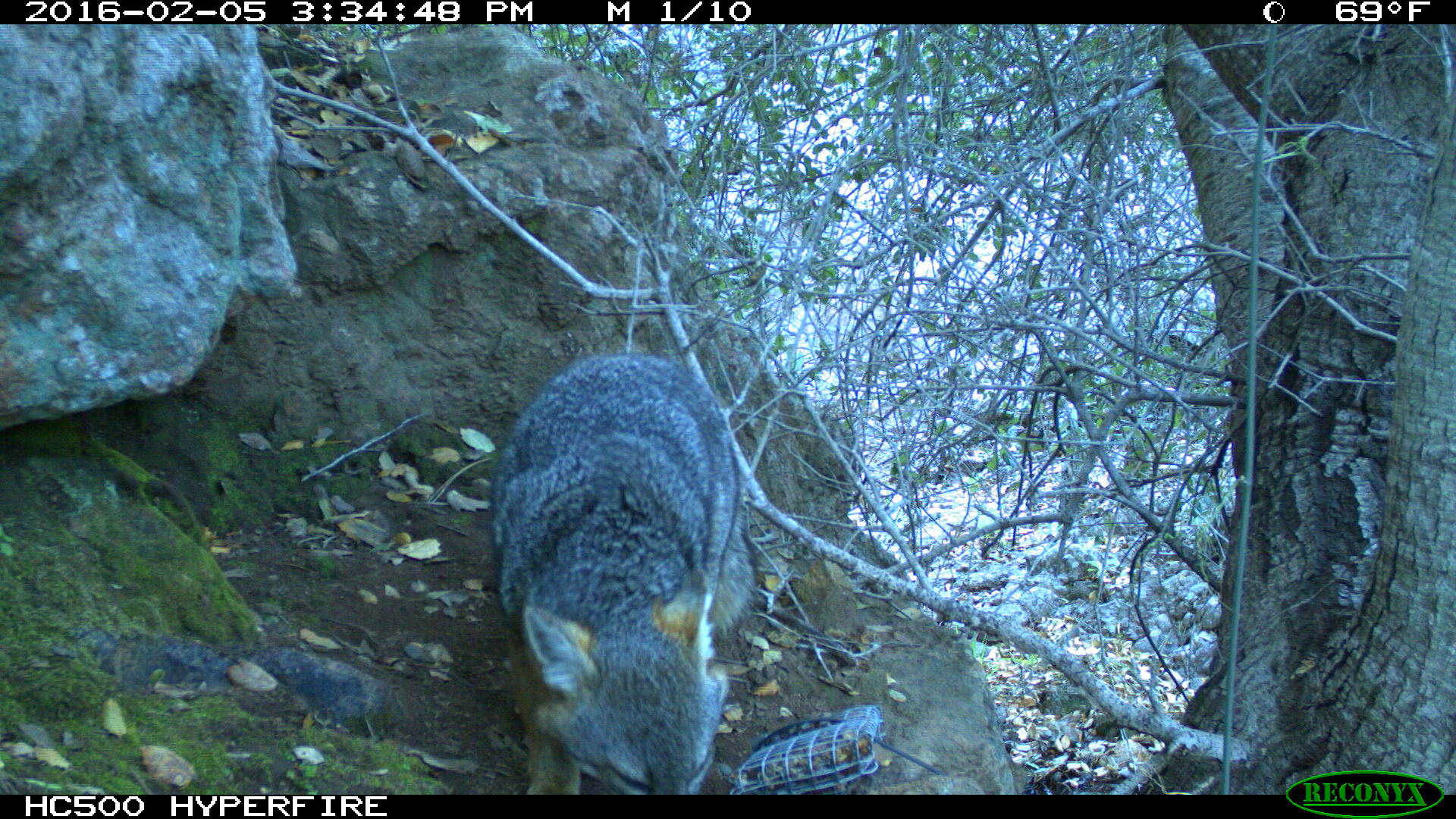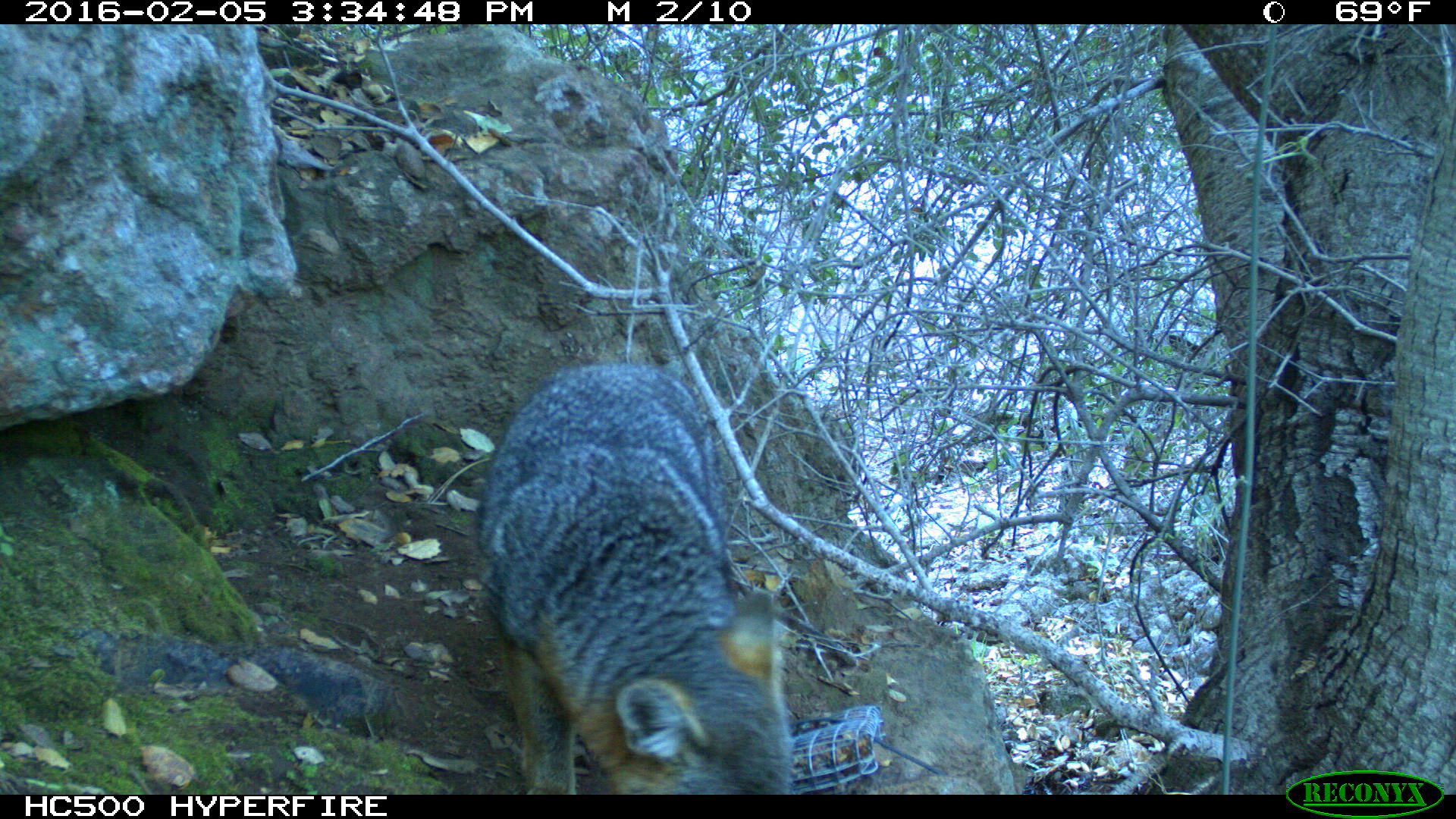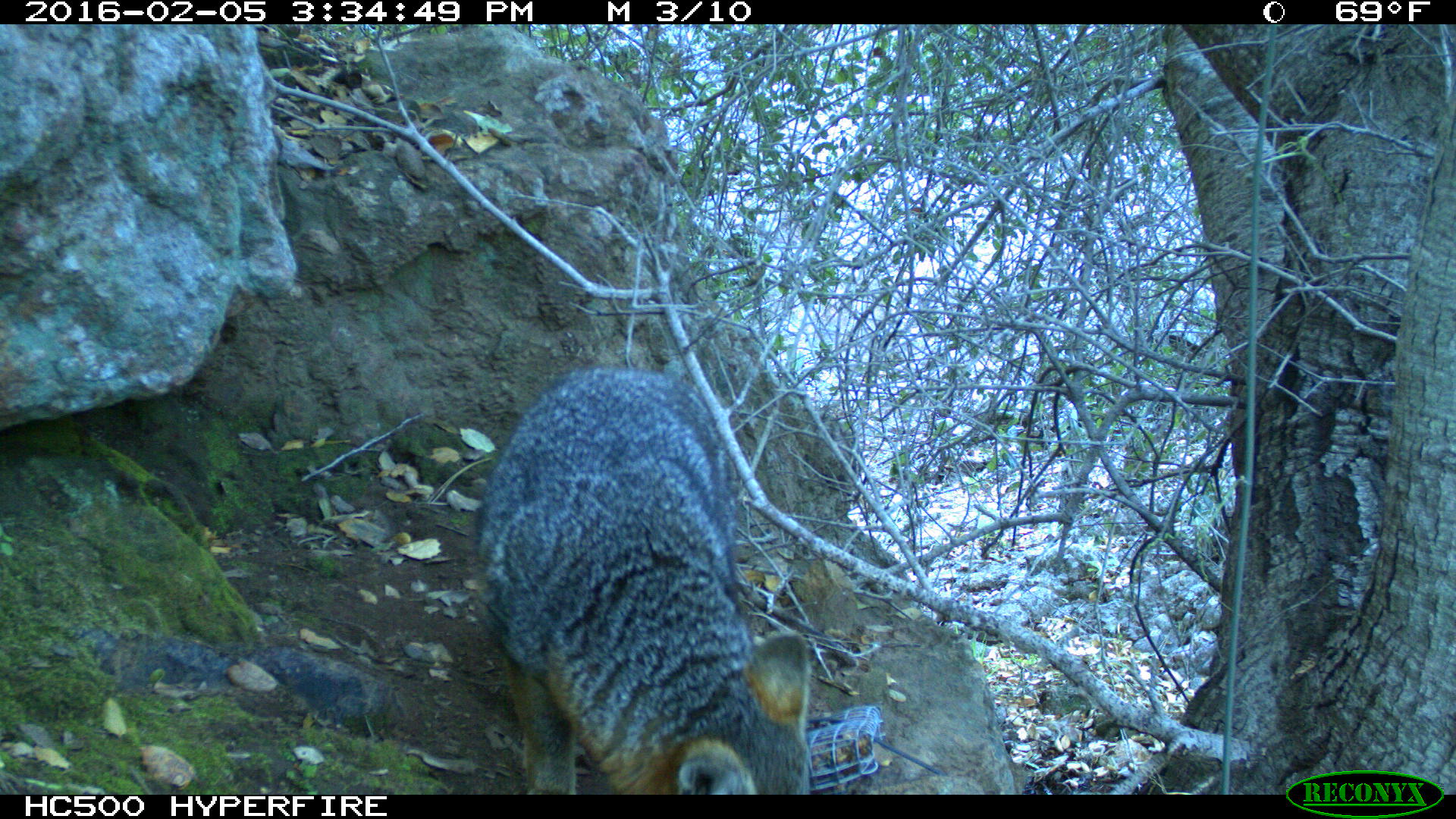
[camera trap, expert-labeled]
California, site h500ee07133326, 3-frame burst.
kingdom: Animalia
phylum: Chordata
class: Mammalia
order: Carnivora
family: Canidae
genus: Urocyon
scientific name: Urocyon littoralis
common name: island fox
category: fox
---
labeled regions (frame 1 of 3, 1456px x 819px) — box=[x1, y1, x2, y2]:
fox: box=[490, 350, 757, 794]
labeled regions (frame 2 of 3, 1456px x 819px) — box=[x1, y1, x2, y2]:
fox: box=[475, 361, 793, 794]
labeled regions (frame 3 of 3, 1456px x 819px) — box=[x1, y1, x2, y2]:
fox: box=[476, 361, 814, 793]